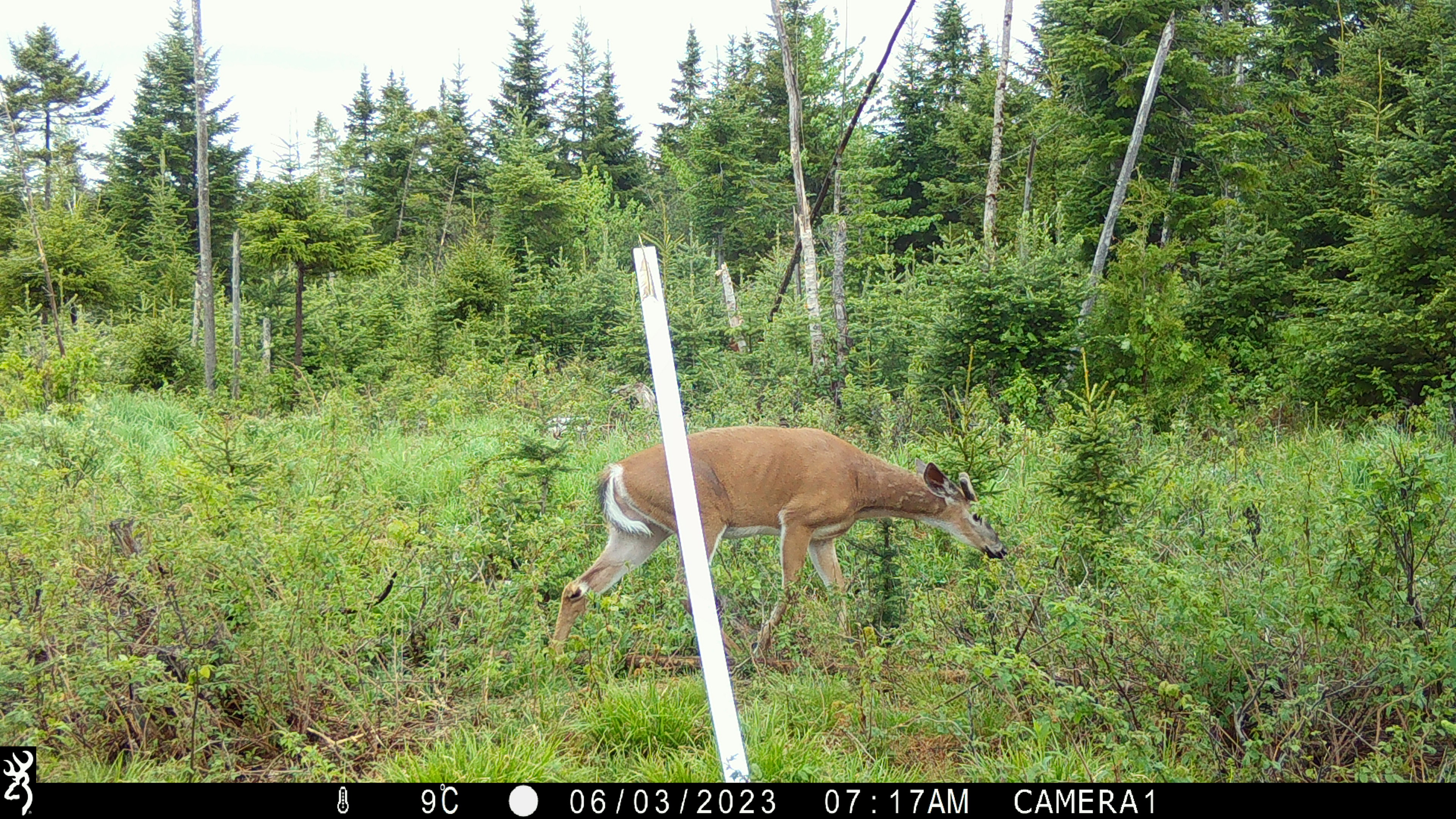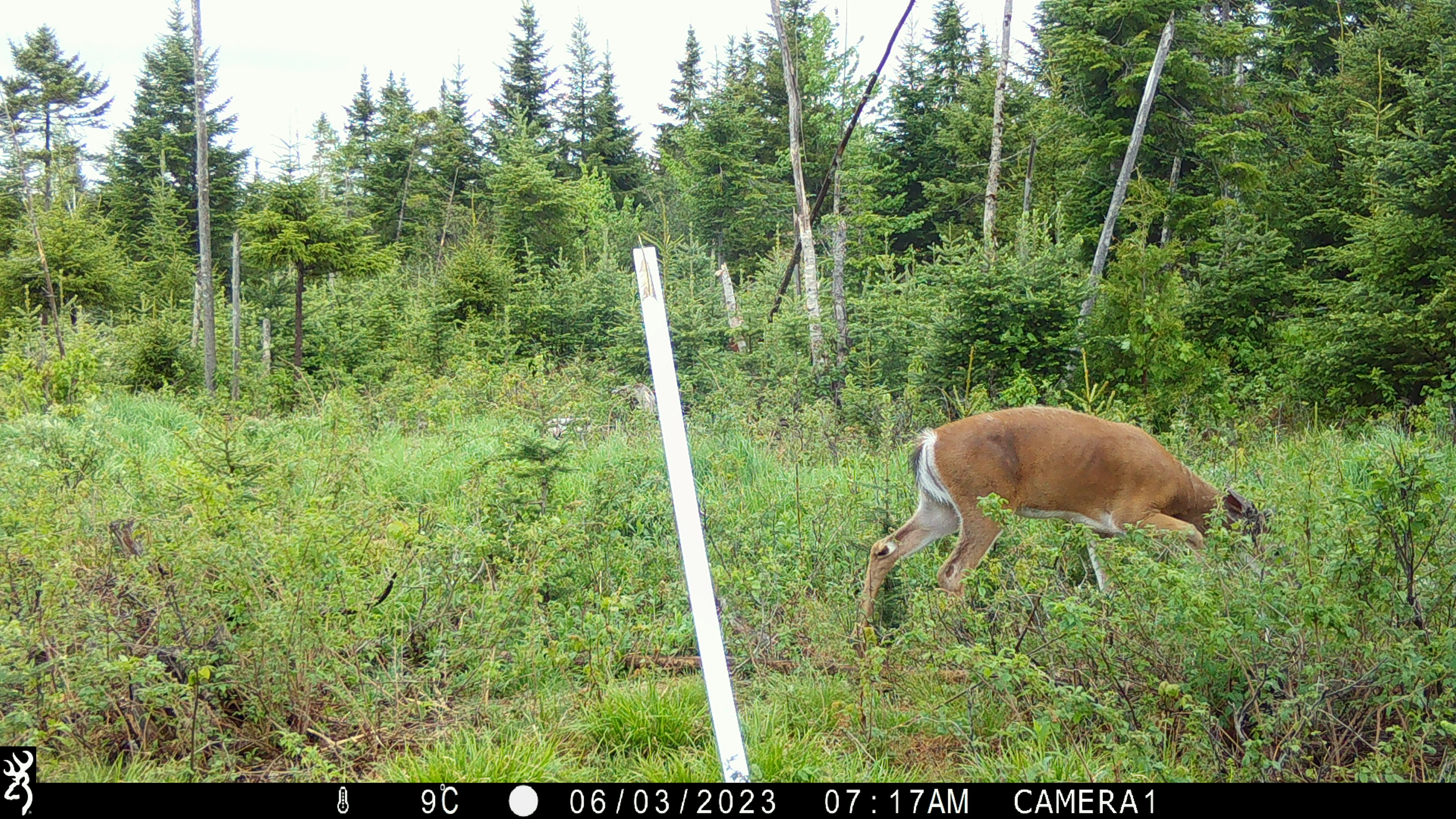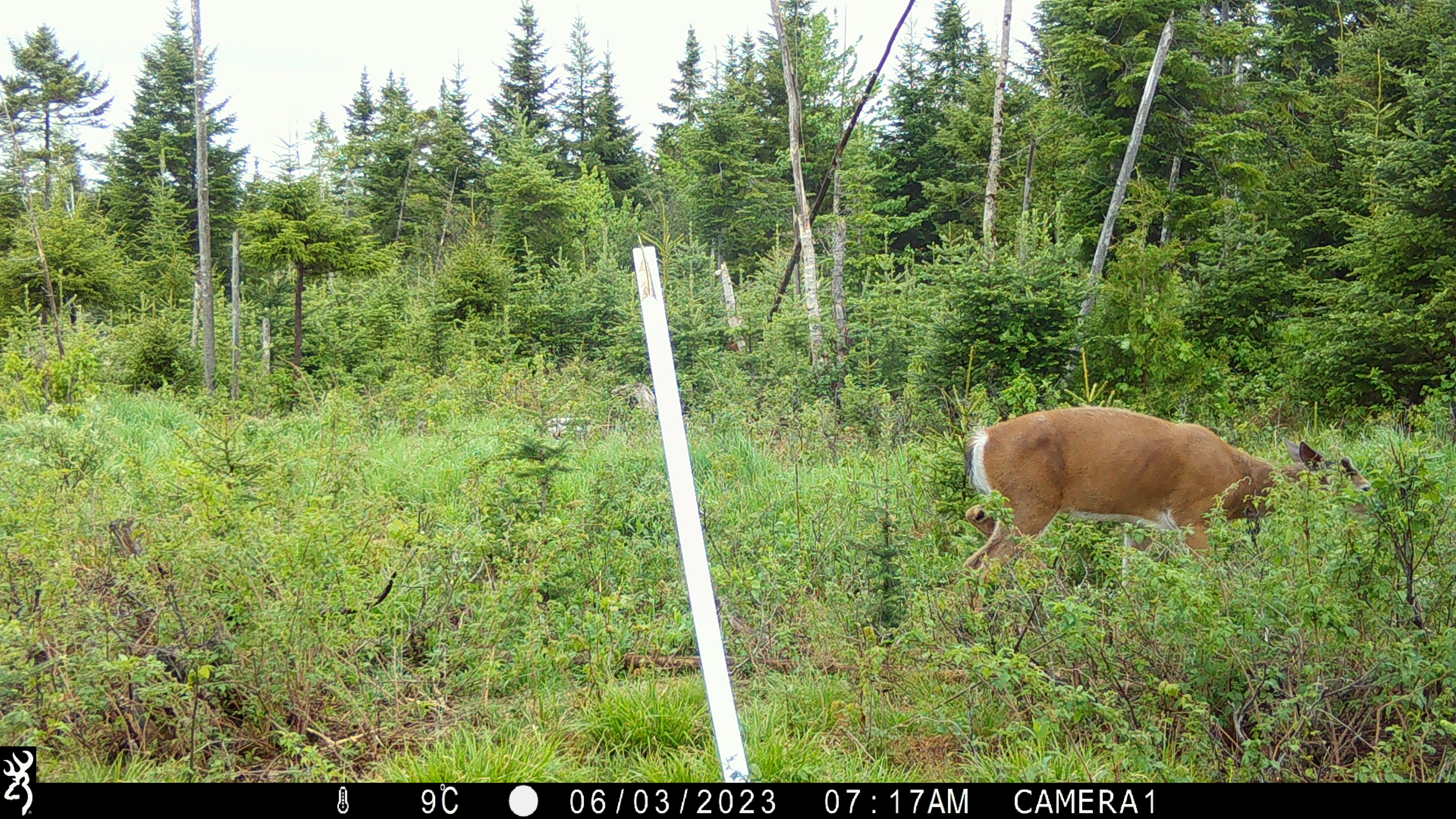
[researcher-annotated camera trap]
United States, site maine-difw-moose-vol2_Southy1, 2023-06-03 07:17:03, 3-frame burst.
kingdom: Animalia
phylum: Chordata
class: Mammalia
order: Artiodactyla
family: Cervidae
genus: Odocoileus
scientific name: Odocoileus virginianus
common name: white-tailed deer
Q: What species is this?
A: White-tailed deer (Odocoileus virginianus).